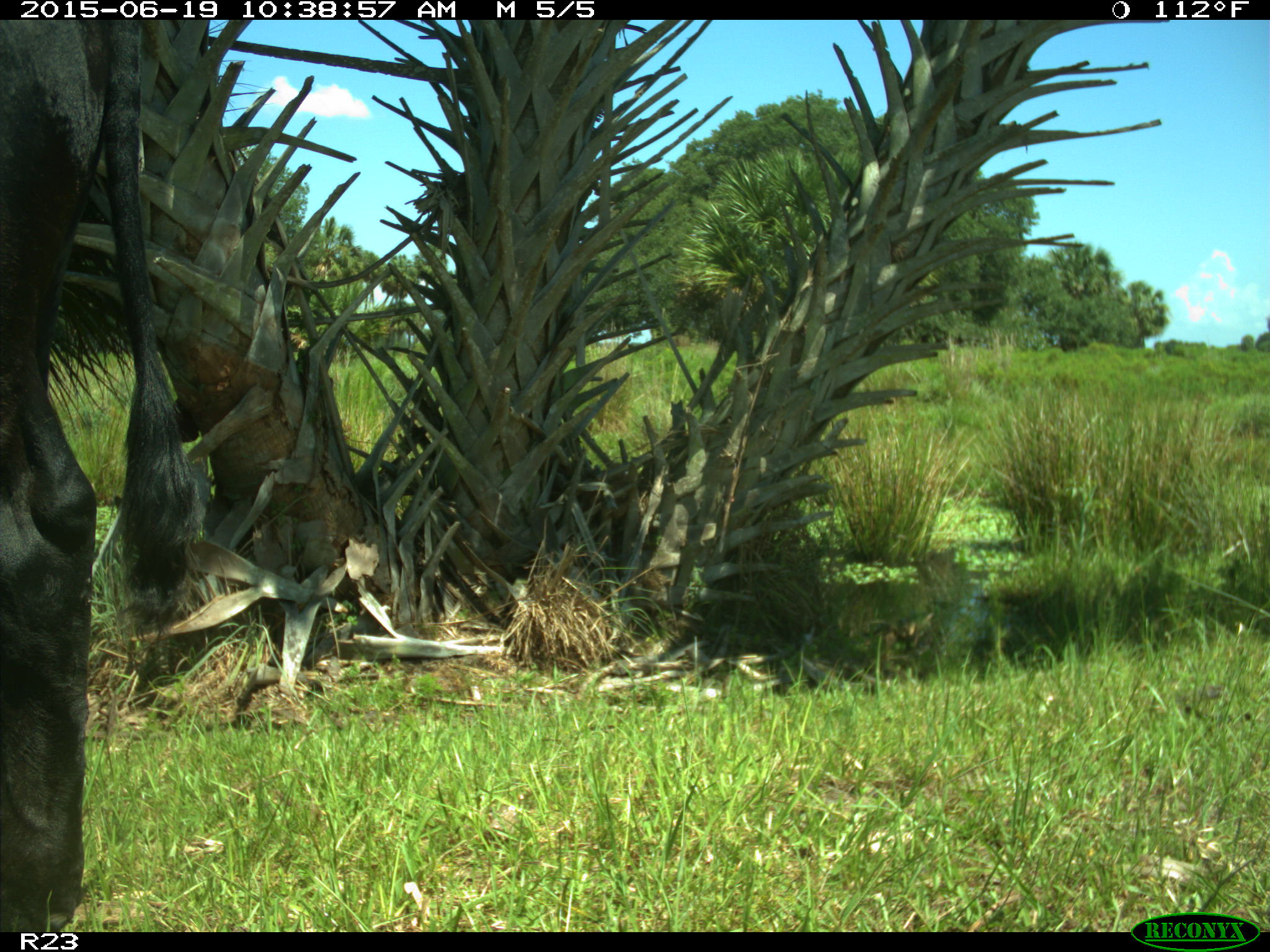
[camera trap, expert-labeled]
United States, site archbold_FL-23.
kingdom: Animalia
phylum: Chordata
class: Mammalia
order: Artiodactyla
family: Bovidae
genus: Bos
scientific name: Bos taurus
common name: domestic cow